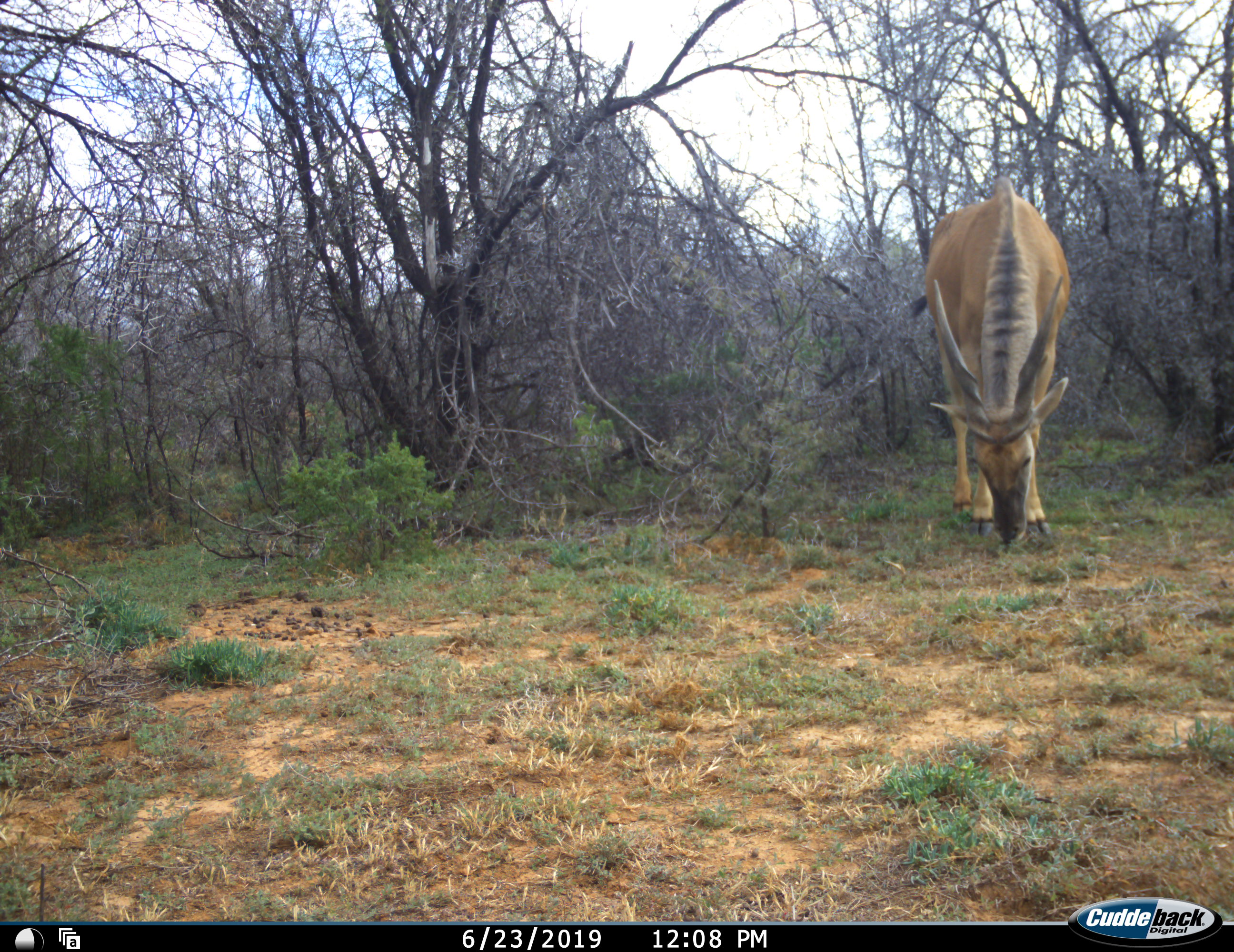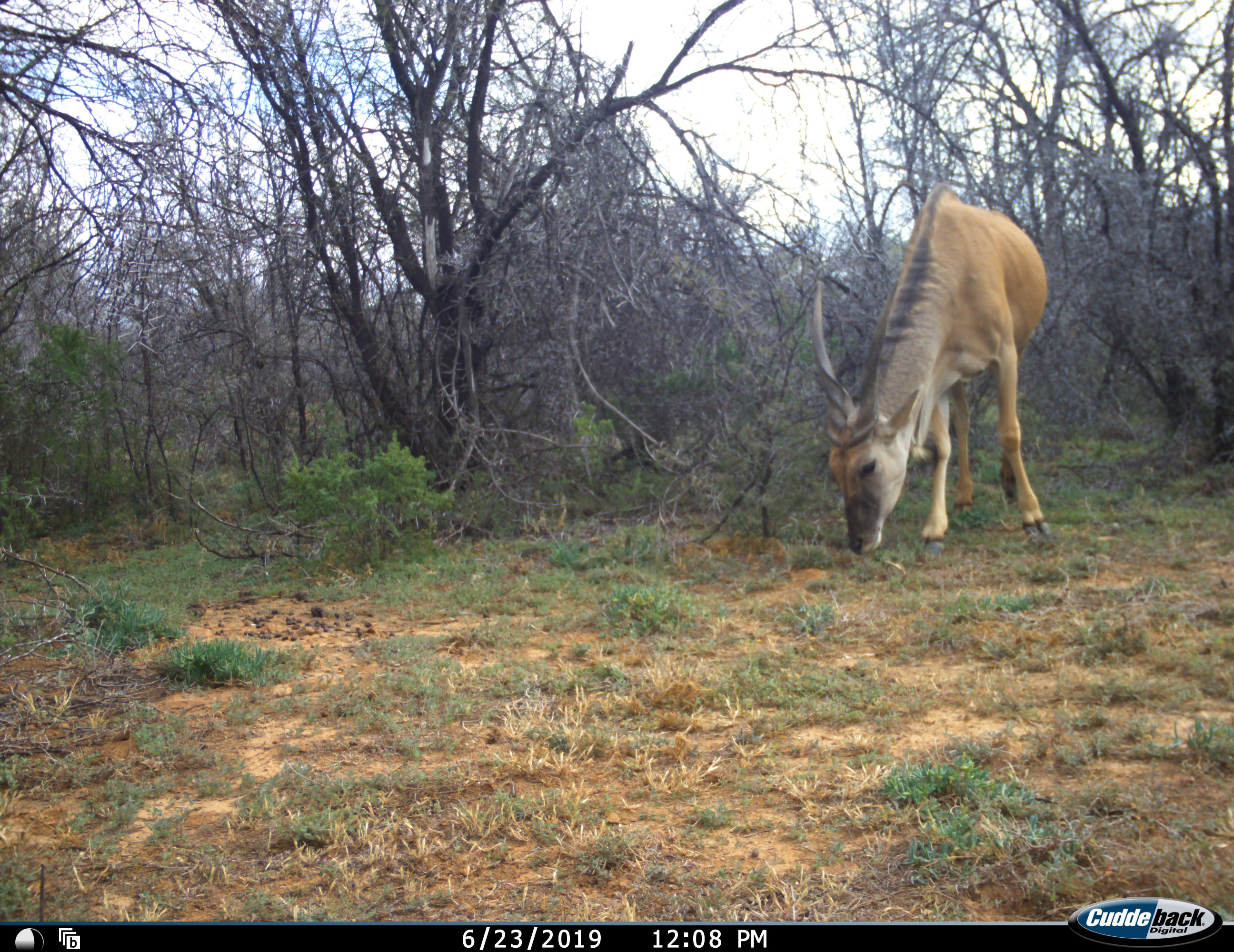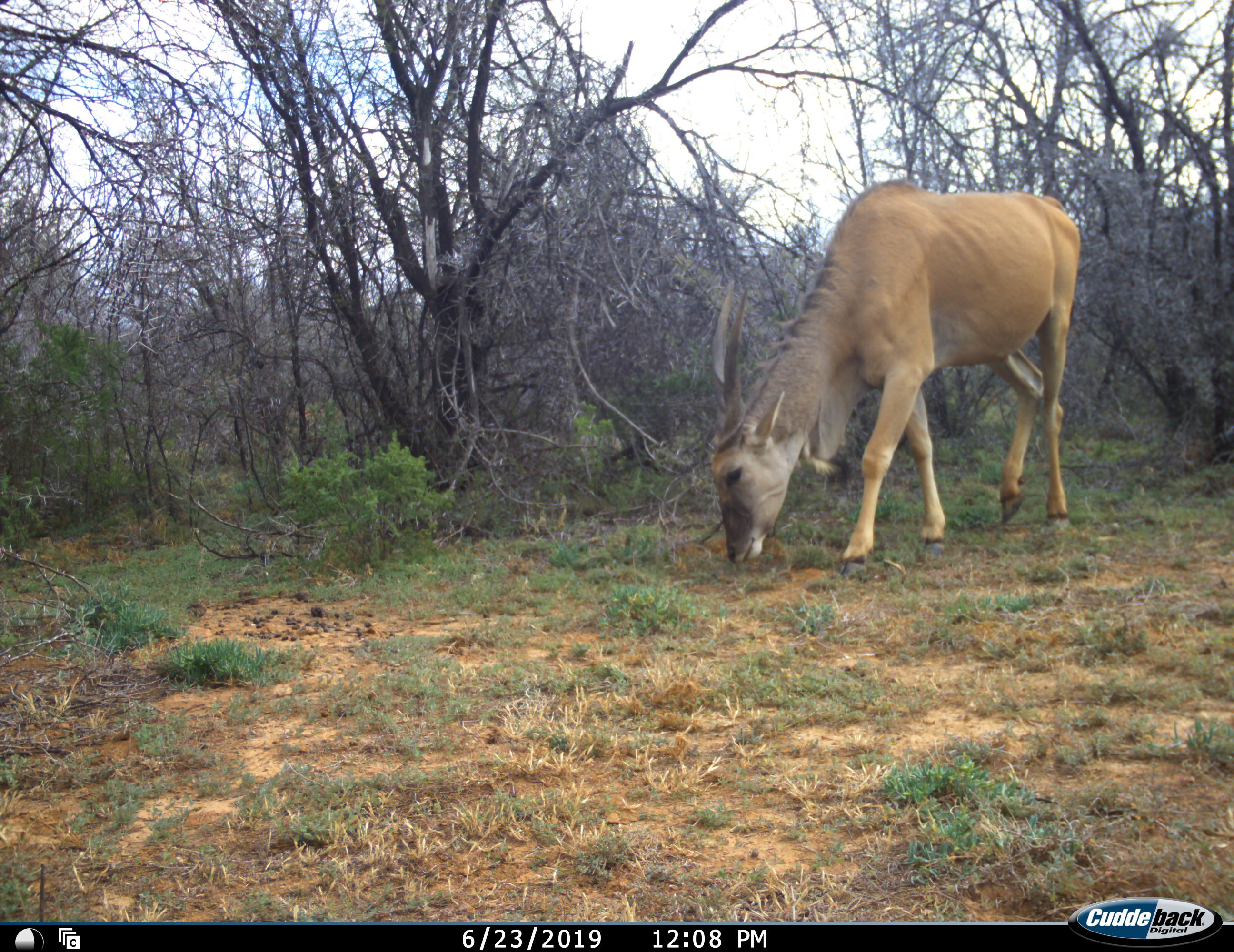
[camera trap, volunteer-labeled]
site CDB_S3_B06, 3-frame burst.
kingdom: Animalia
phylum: Chordata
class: Mammalia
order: Artiodactyla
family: Bovidae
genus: Tragelaphus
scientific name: Tragelaphus oryx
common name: eland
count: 1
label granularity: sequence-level